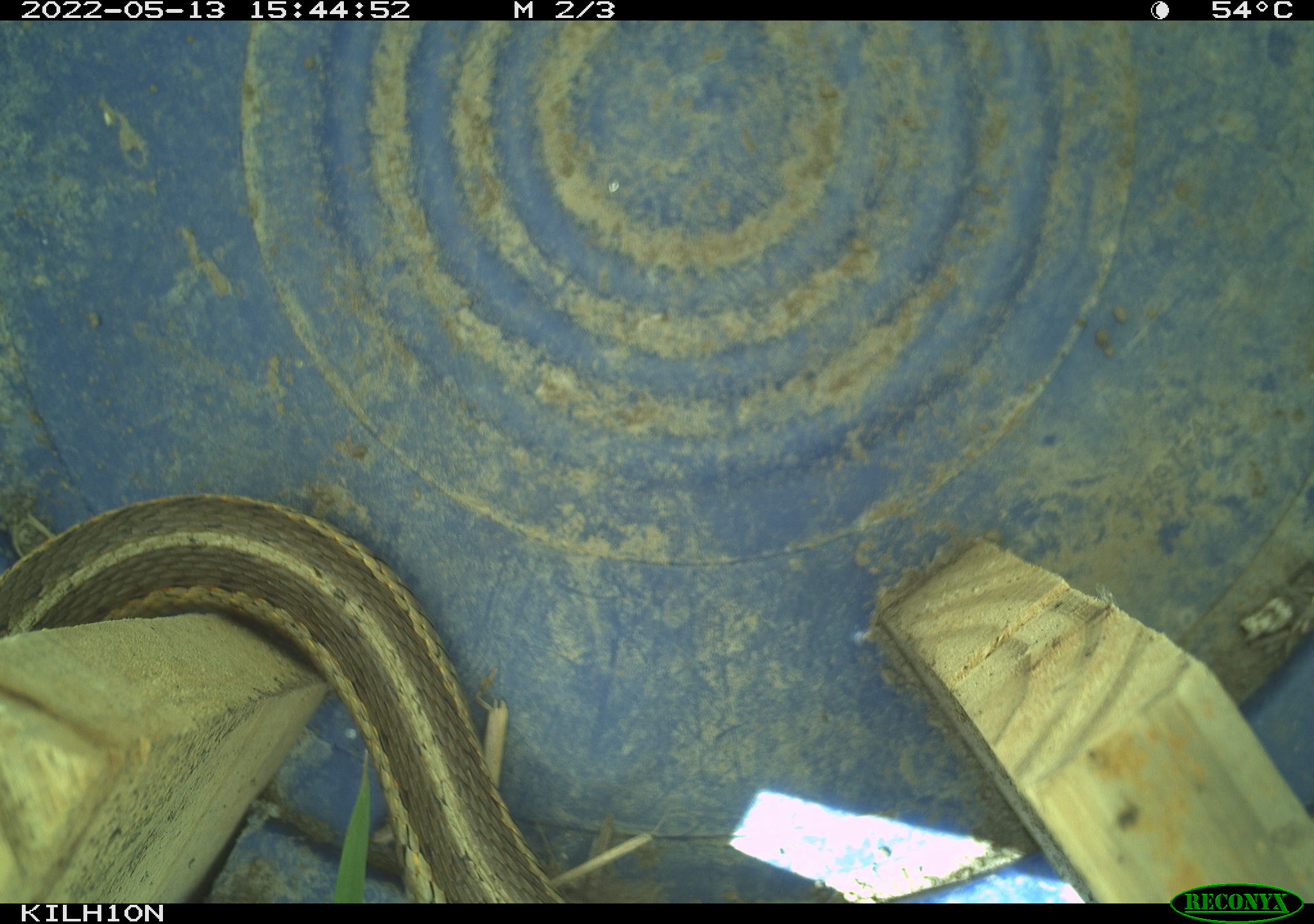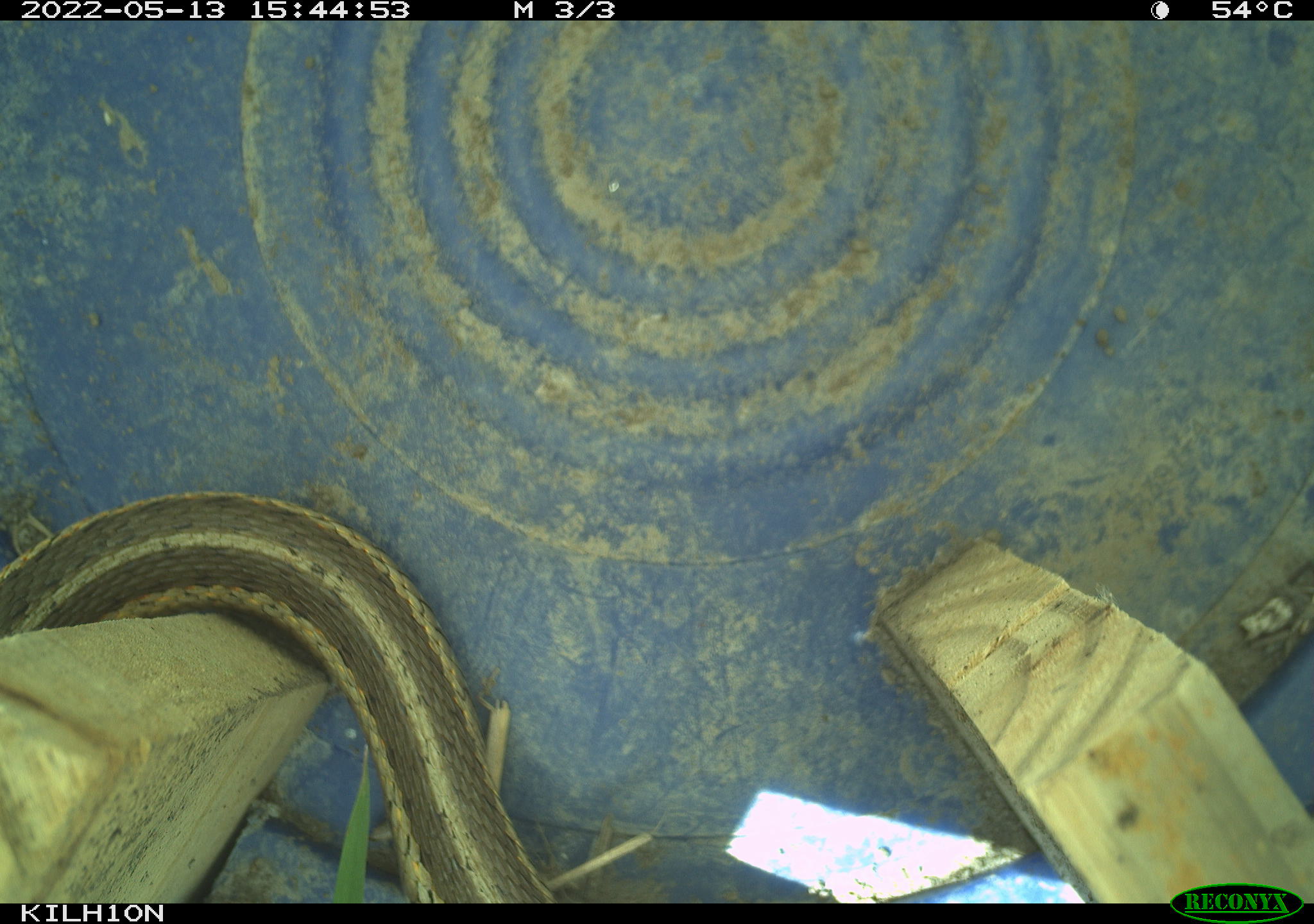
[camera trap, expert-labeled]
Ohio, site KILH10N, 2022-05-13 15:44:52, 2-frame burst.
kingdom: Animalia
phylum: Chordata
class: Reptilia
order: Squamata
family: Colubridae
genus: Thamnophis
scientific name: Thamnophis sirtalis sirtalis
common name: eastern gartersnake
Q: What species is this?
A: Eastern gartersnake (Thamnophis sirtalis sirtalis).